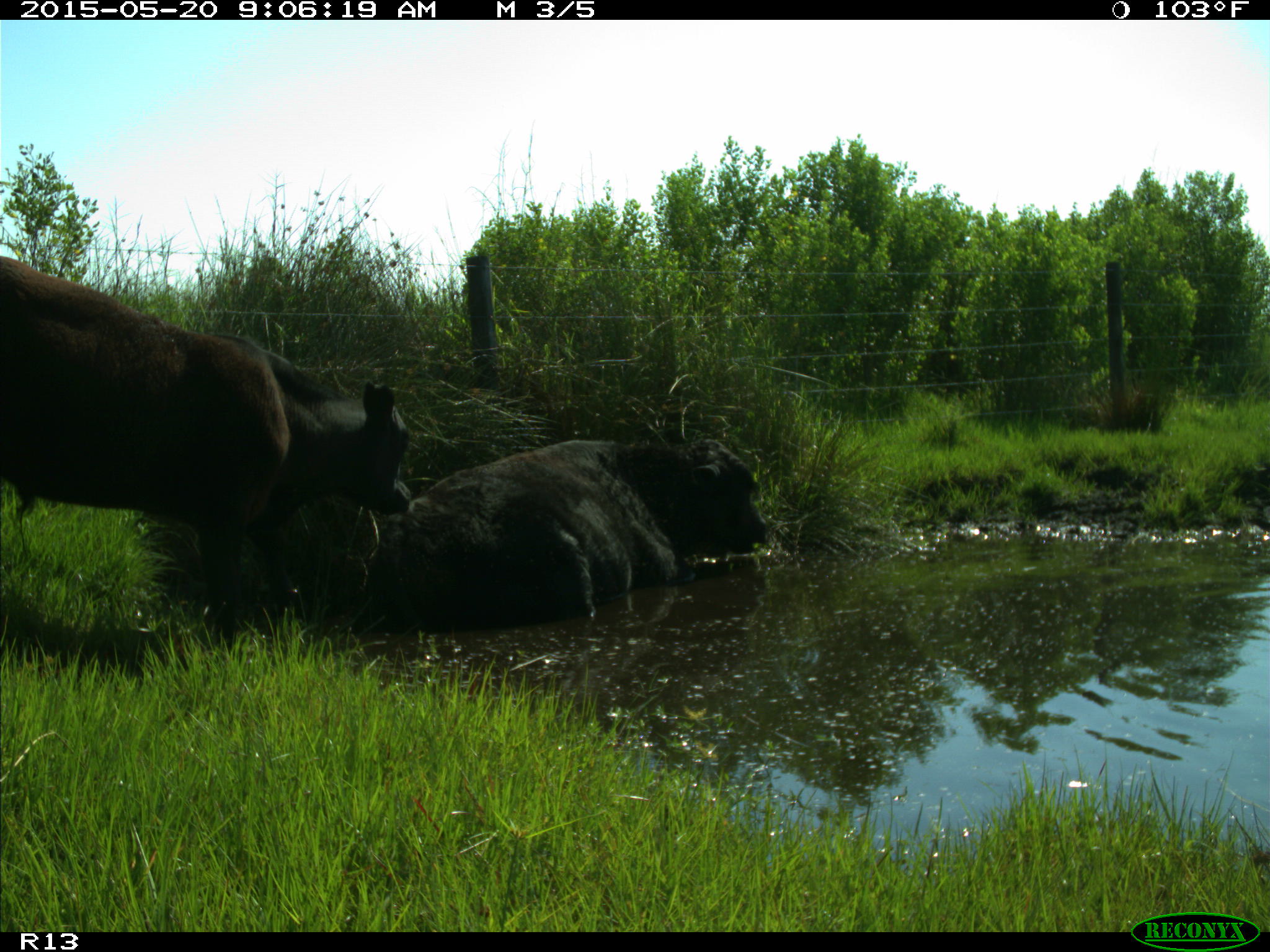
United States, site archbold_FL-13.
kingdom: Animalia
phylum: Chordata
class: Mammalia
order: Artiodactyla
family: Bovidae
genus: Bos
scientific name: Bos taurus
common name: domestic cow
Bos taurus (domestic cow).